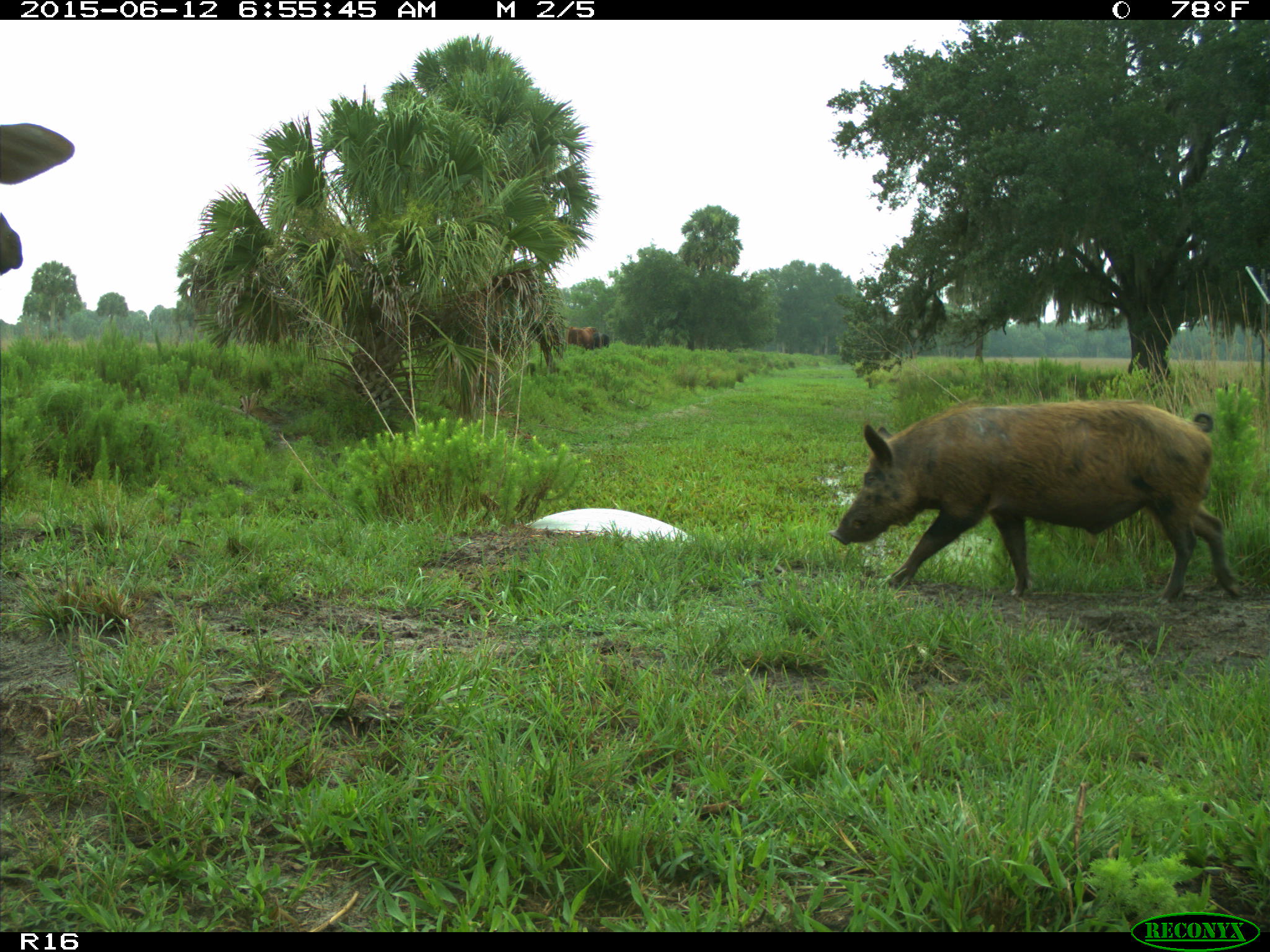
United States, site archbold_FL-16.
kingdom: Animalia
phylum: Chordata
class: Mammalia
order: Artiodactyla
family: Suidae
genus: Sus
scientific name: Sus scrofa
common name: wild boar